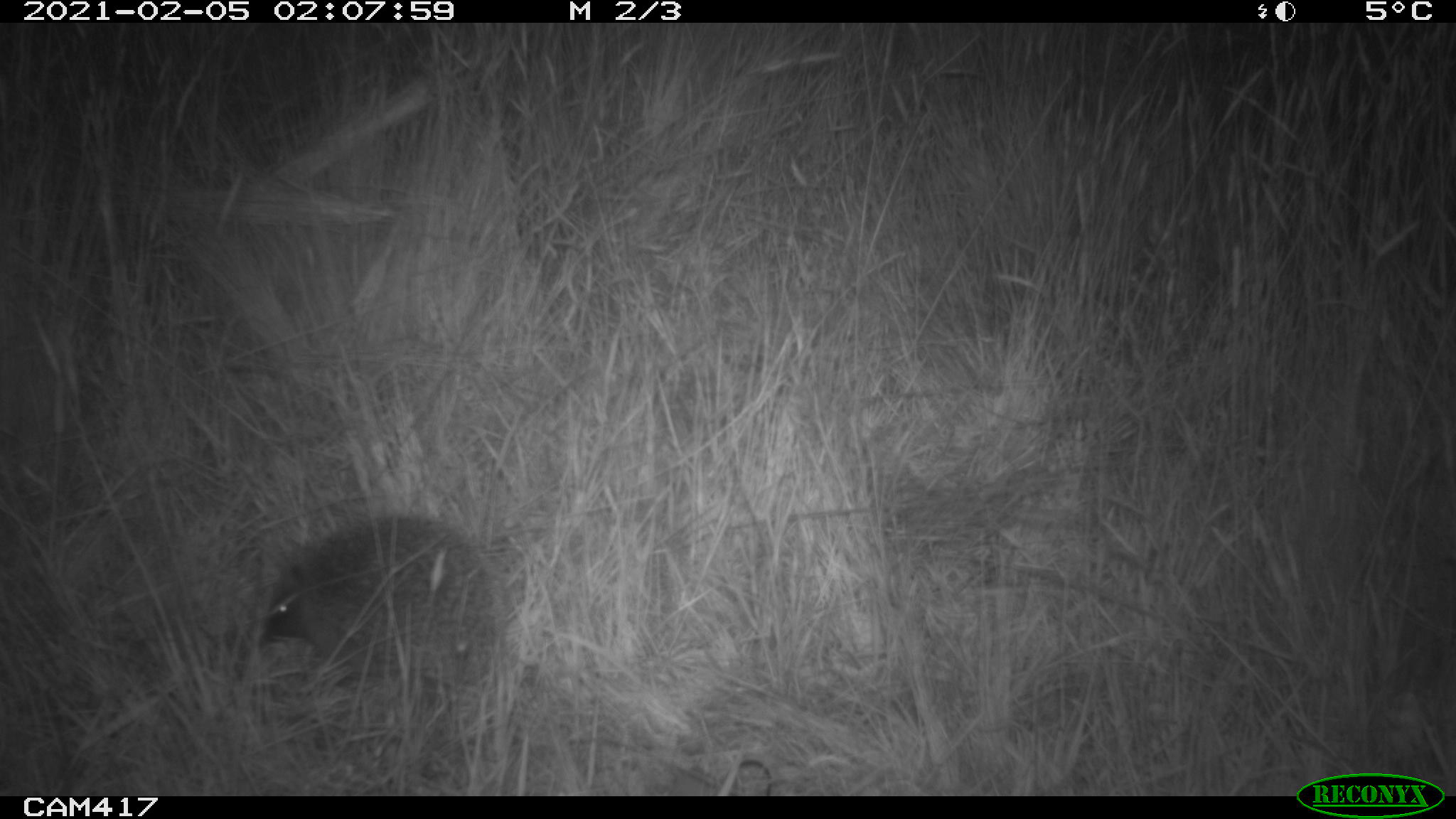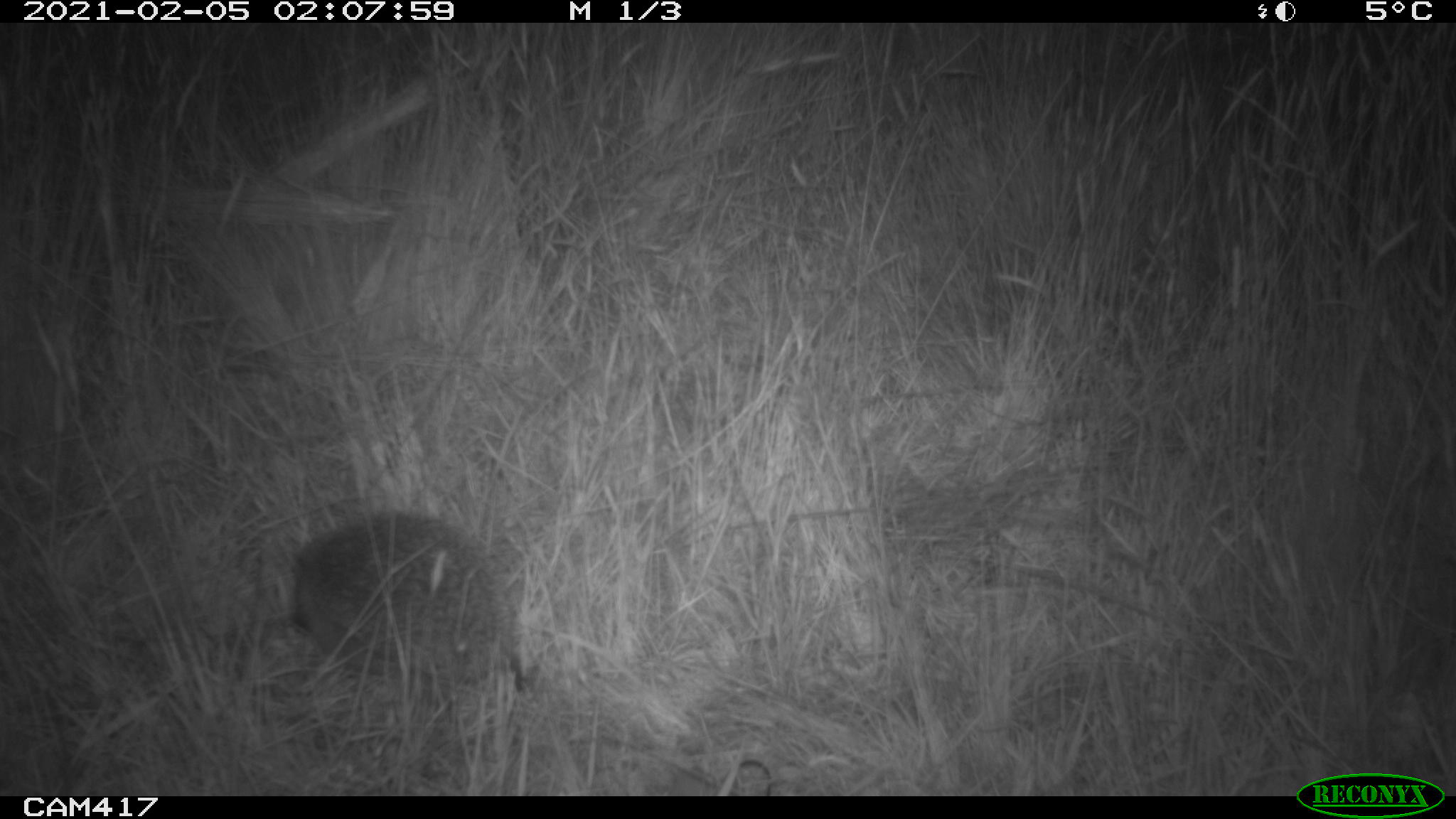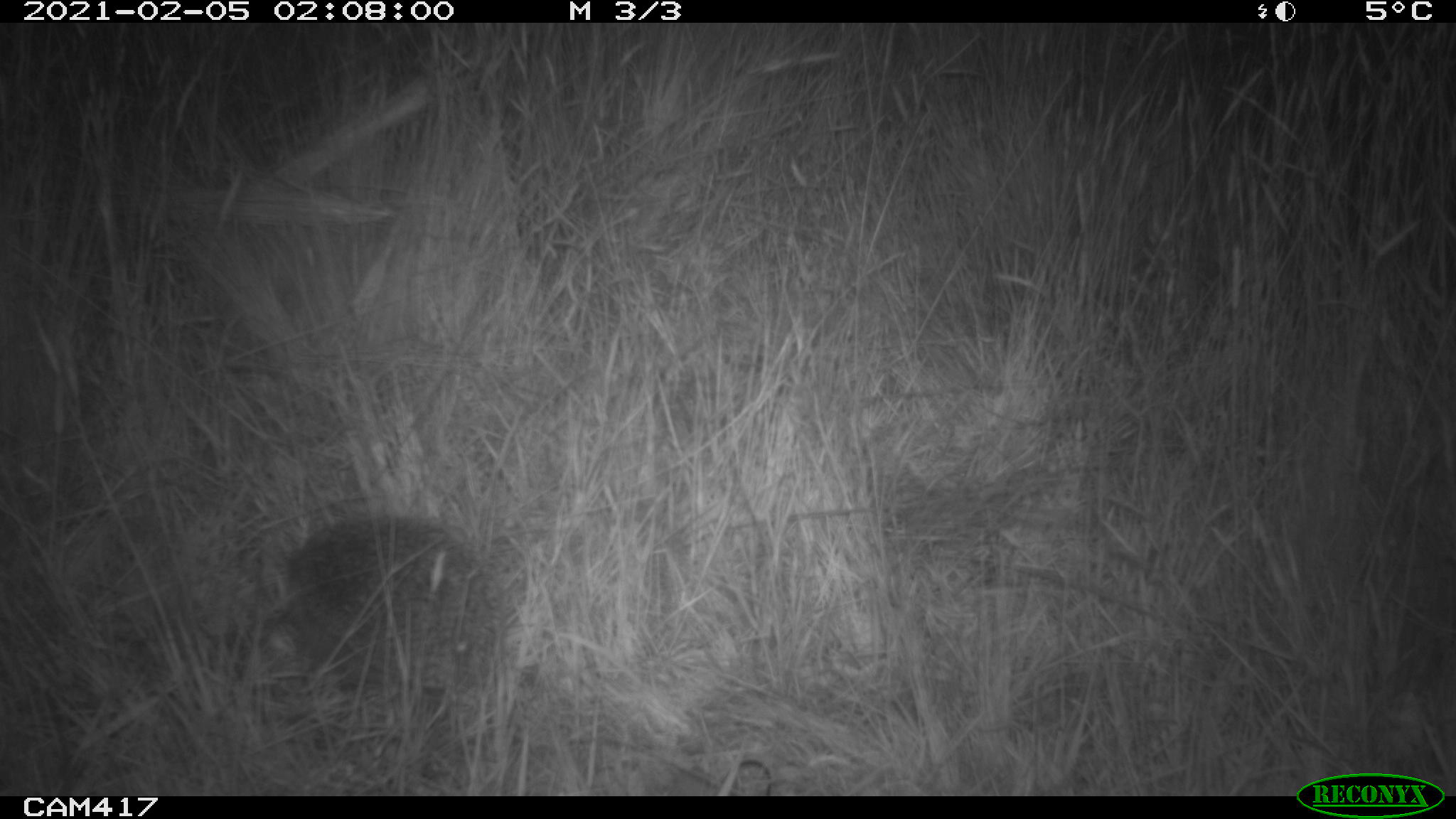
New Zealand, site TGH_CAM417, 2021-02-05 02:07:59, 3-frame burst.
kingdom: Animalia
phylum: Chordata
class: Mammalia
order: Eulipotyphla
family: Erinaceidae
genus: Erinaceus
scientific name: Erinaceus europaeus europaeus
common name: european hedgehog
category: hedgehog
Hedgehog (european hedgehog) (Erinaceus europaeus europaeus).